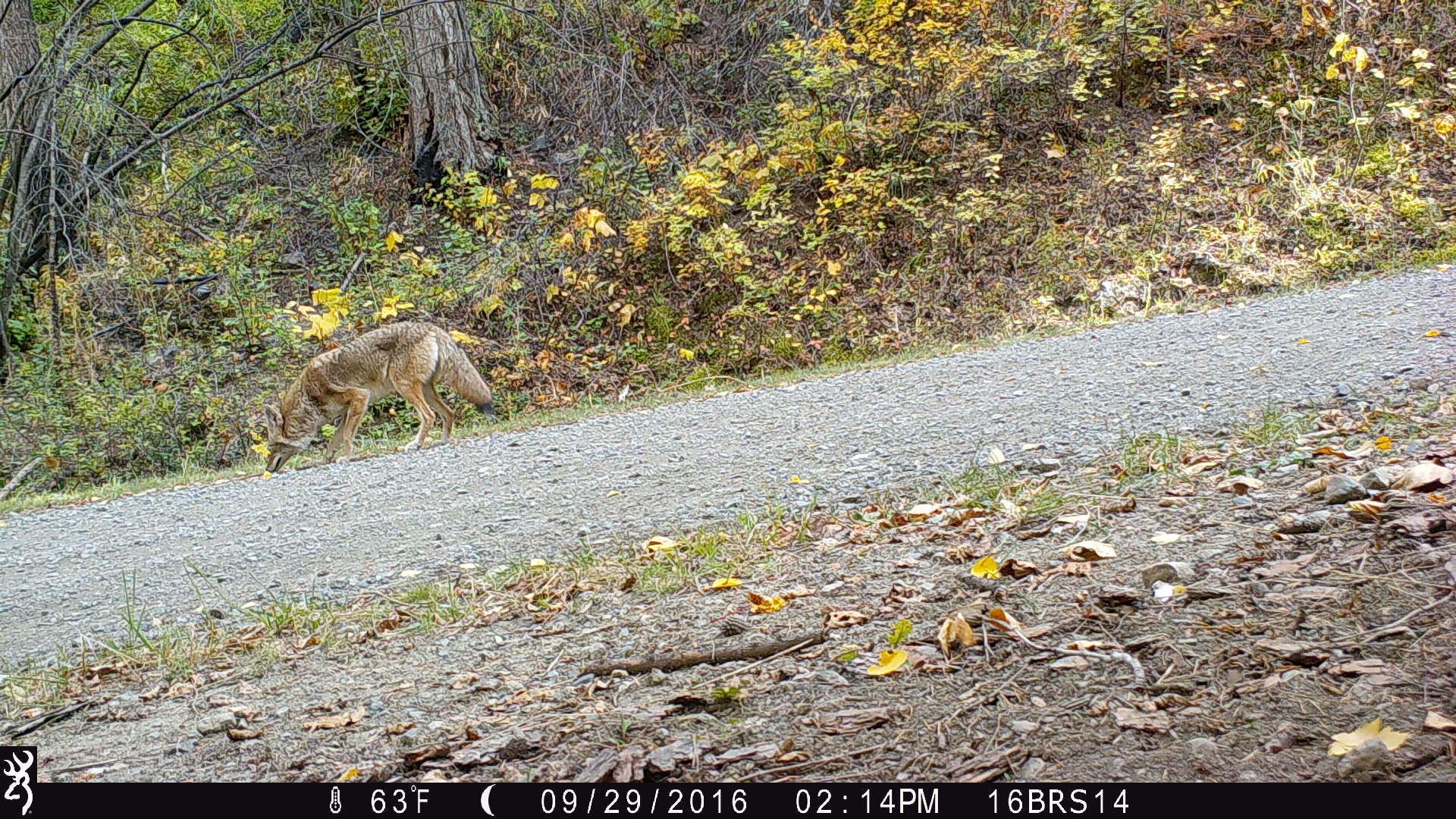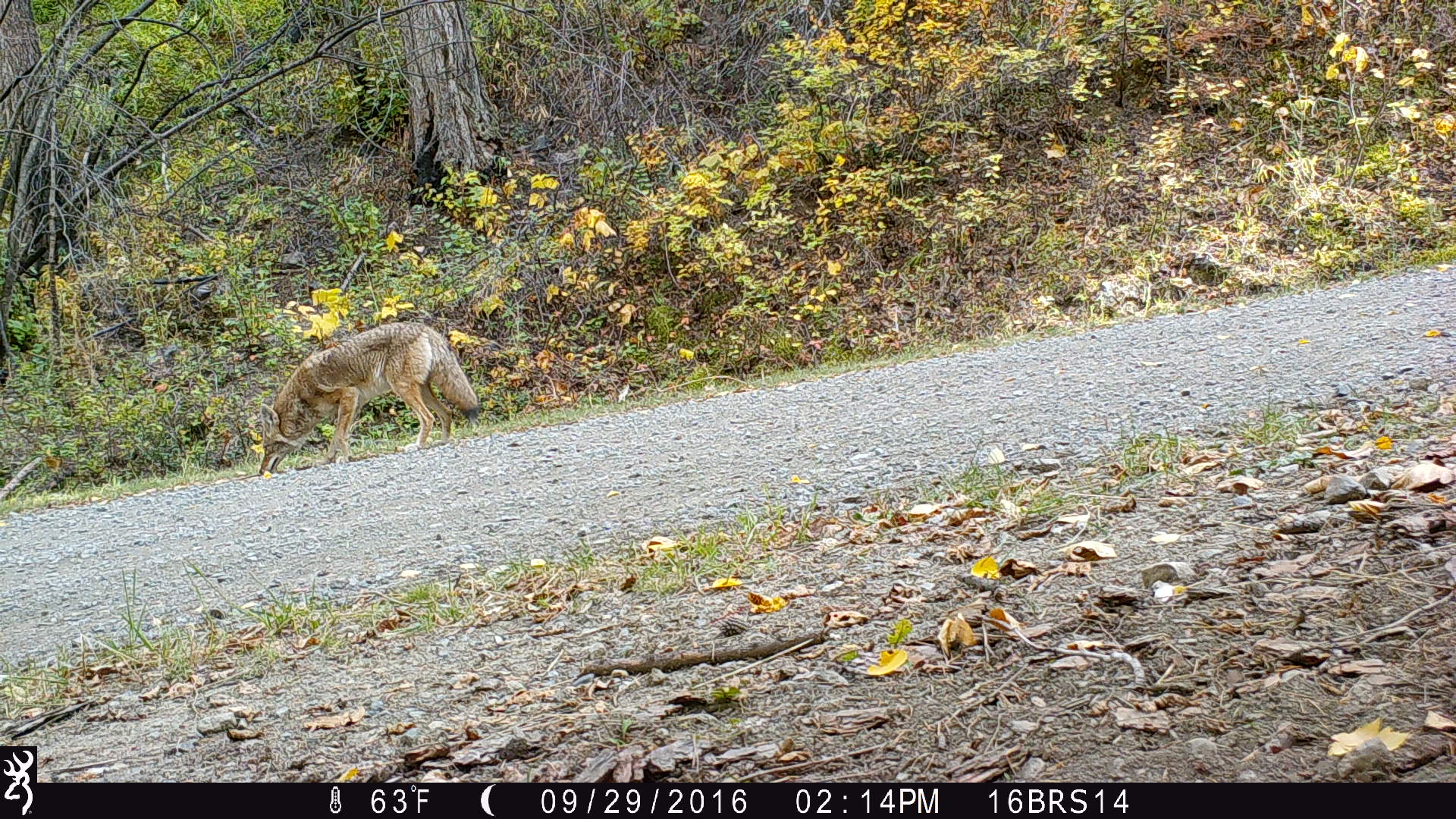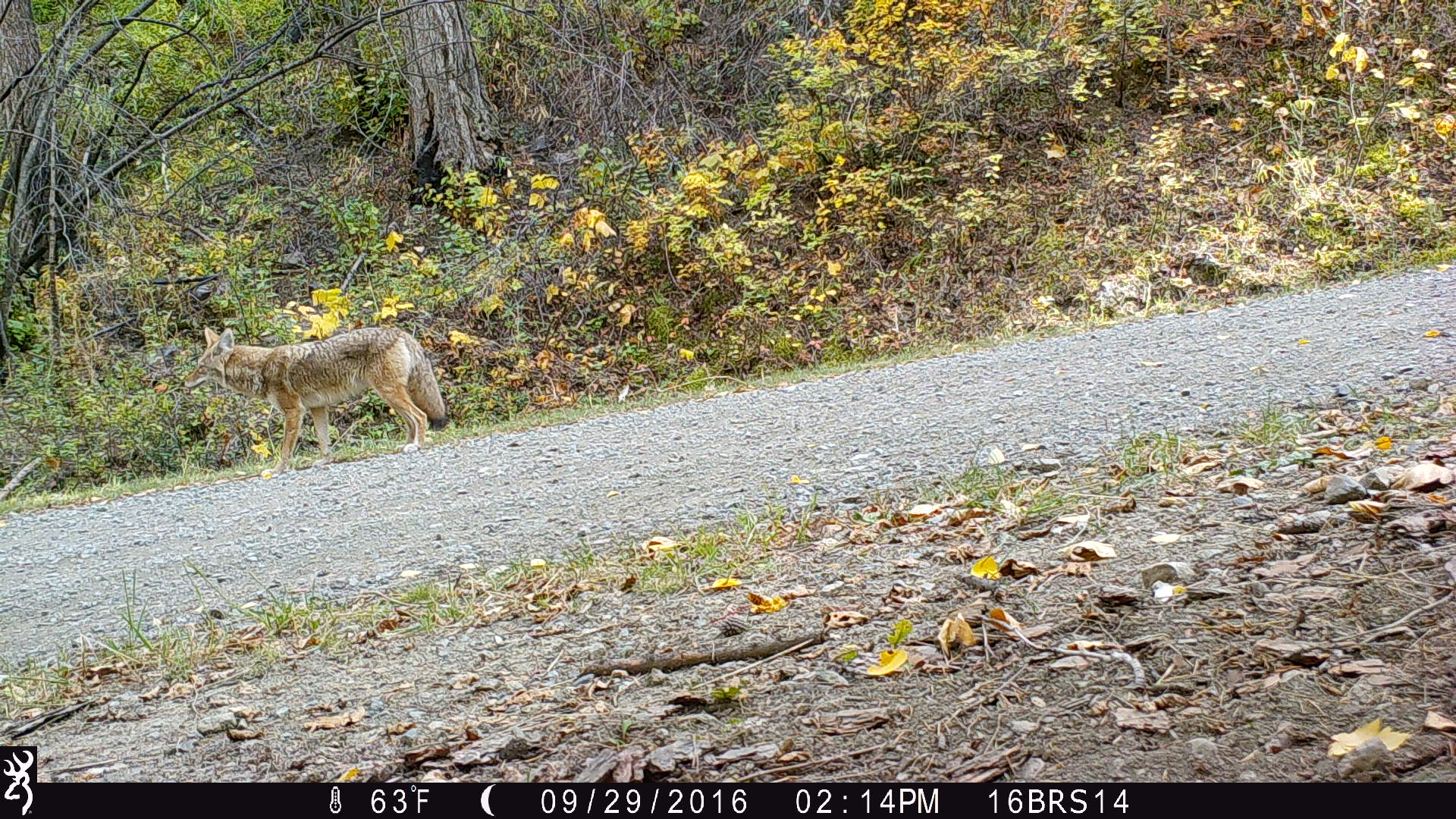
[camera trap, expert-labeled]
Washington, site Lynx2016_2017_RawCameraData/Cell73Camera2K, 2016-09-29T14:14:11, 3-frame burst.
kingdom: Animalia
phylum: Chordata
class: Mammalia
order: Carnivora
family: Canidae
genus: Canis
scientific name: Canis latrans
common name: coyote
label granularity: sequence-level